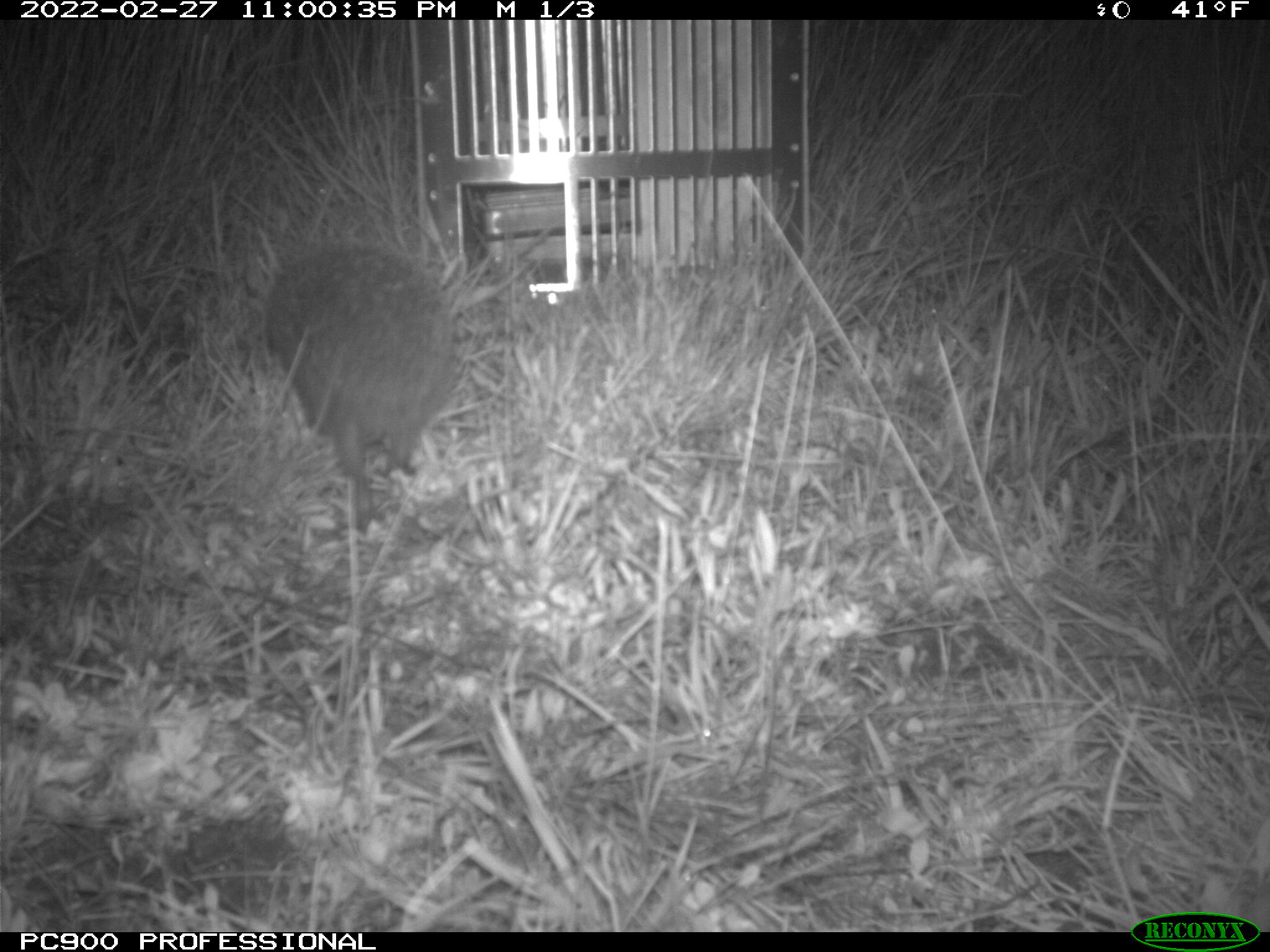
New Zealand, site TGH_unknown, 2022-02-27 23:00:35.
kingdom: Animalia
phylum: Chordata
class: Mammalia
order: Eulipotyphla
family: Erinaceidae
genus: Erinaceus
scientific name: Erinaceus europaeus europaeus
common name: european hedgehog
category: hedgehog